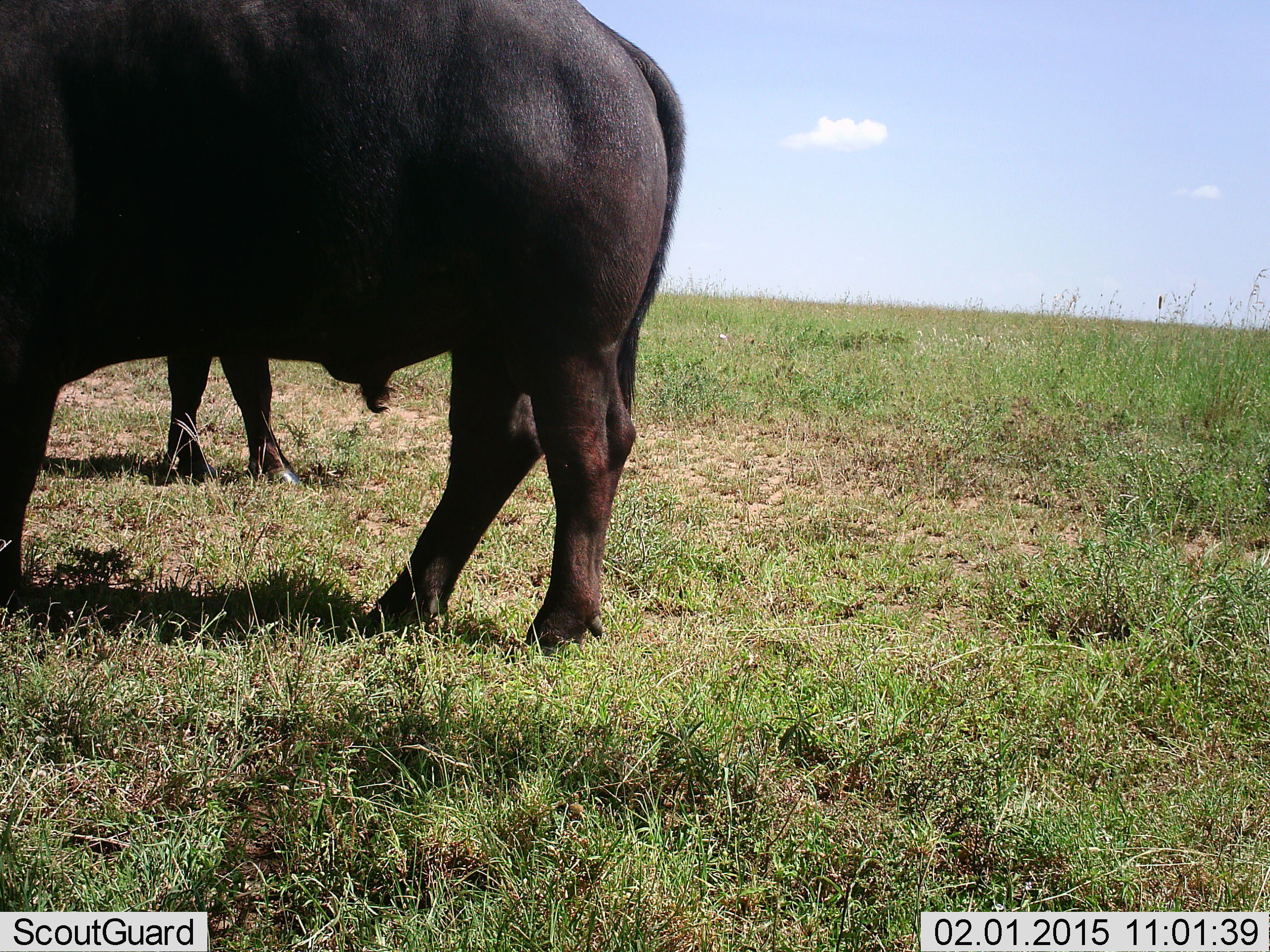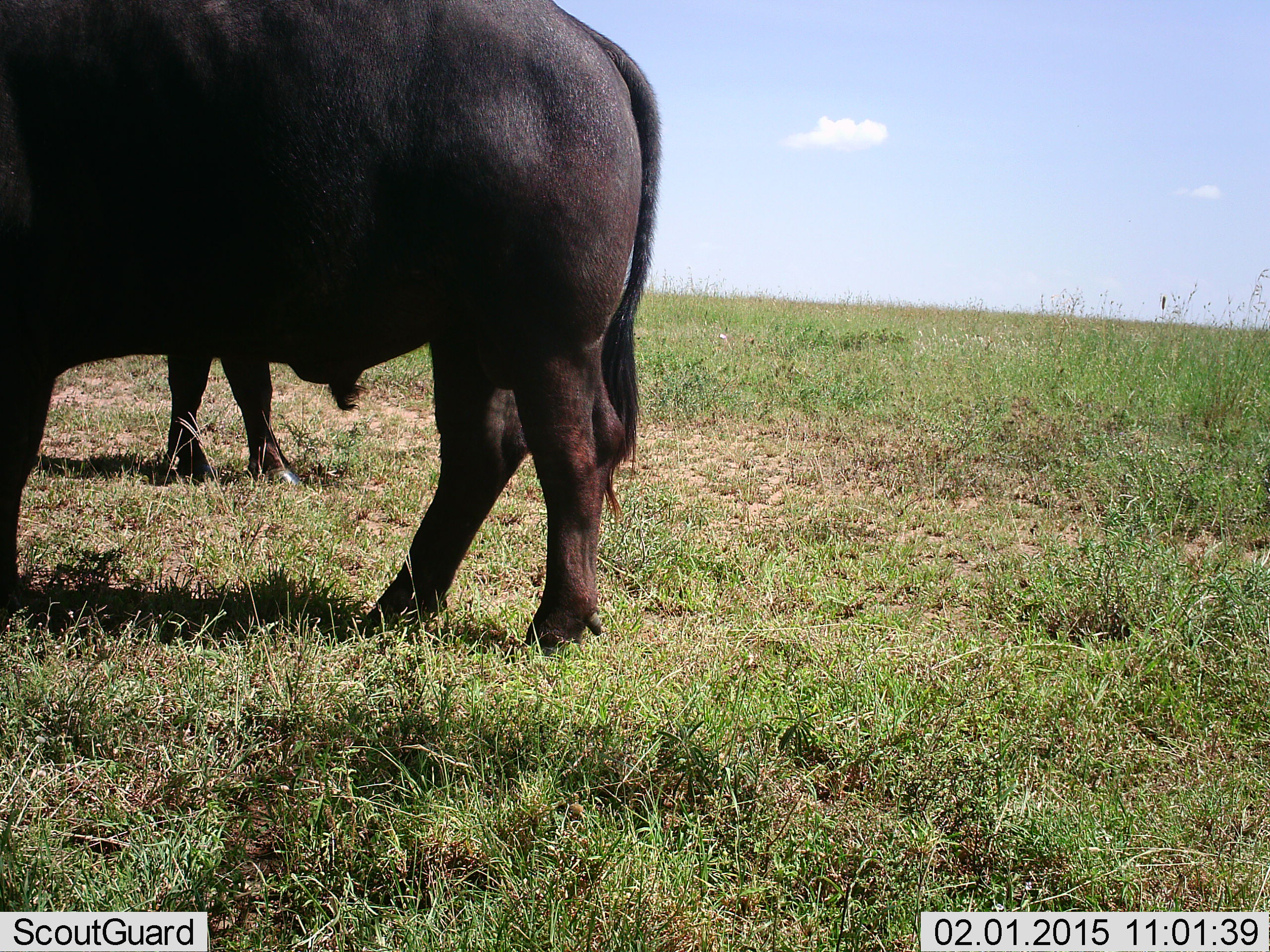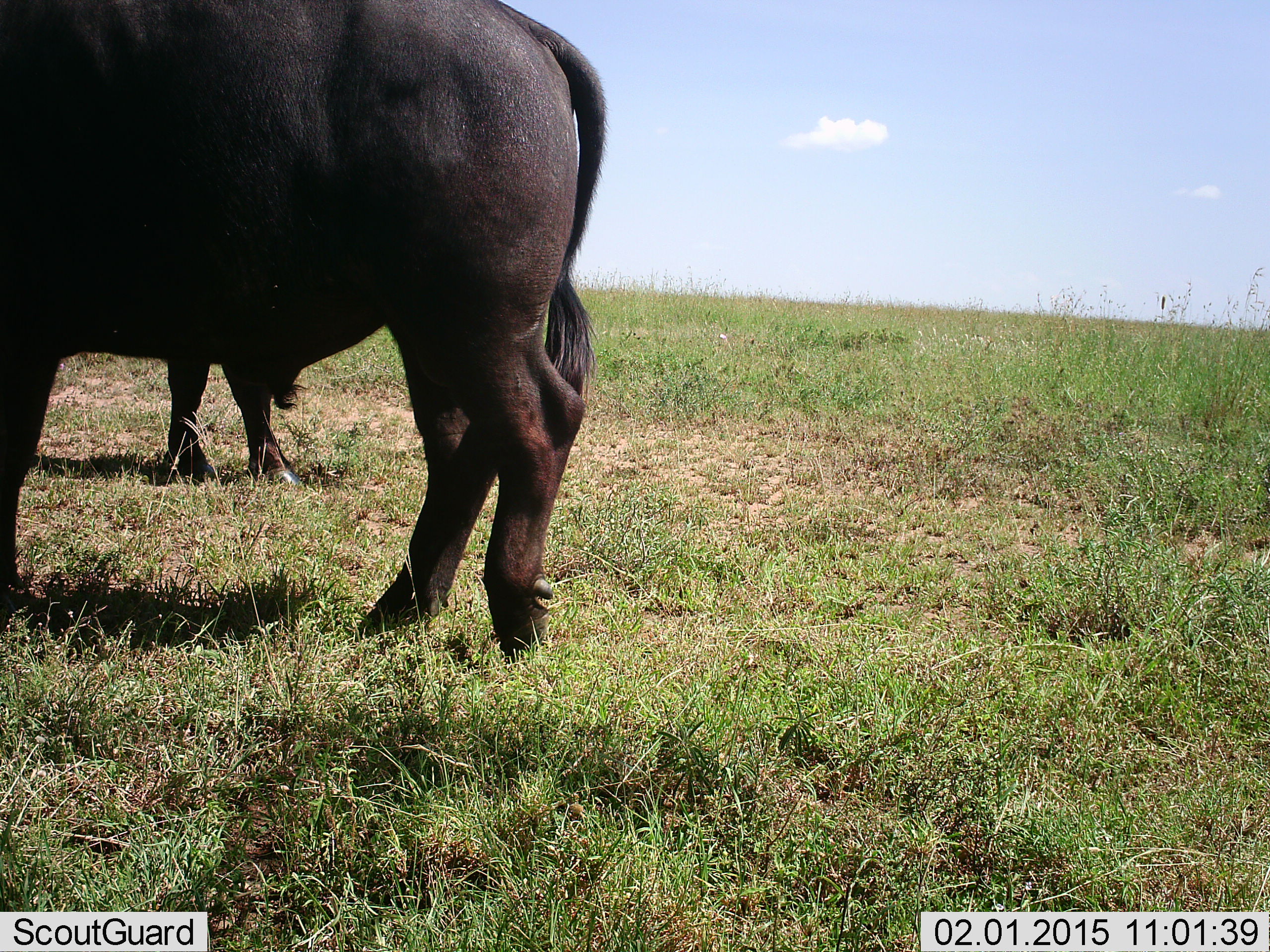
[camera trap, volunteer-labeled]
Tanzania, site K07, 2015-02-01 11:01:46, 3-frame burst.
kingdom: Animalia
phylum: Chordata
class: Mammalia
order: Artiodactyla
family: Bovidae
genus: Syncerus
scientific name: Syncerus caffer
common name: cape buffalo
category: buffalo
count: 2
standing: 90%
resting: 0%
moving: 10%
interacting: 0%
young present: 0%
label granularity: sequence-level